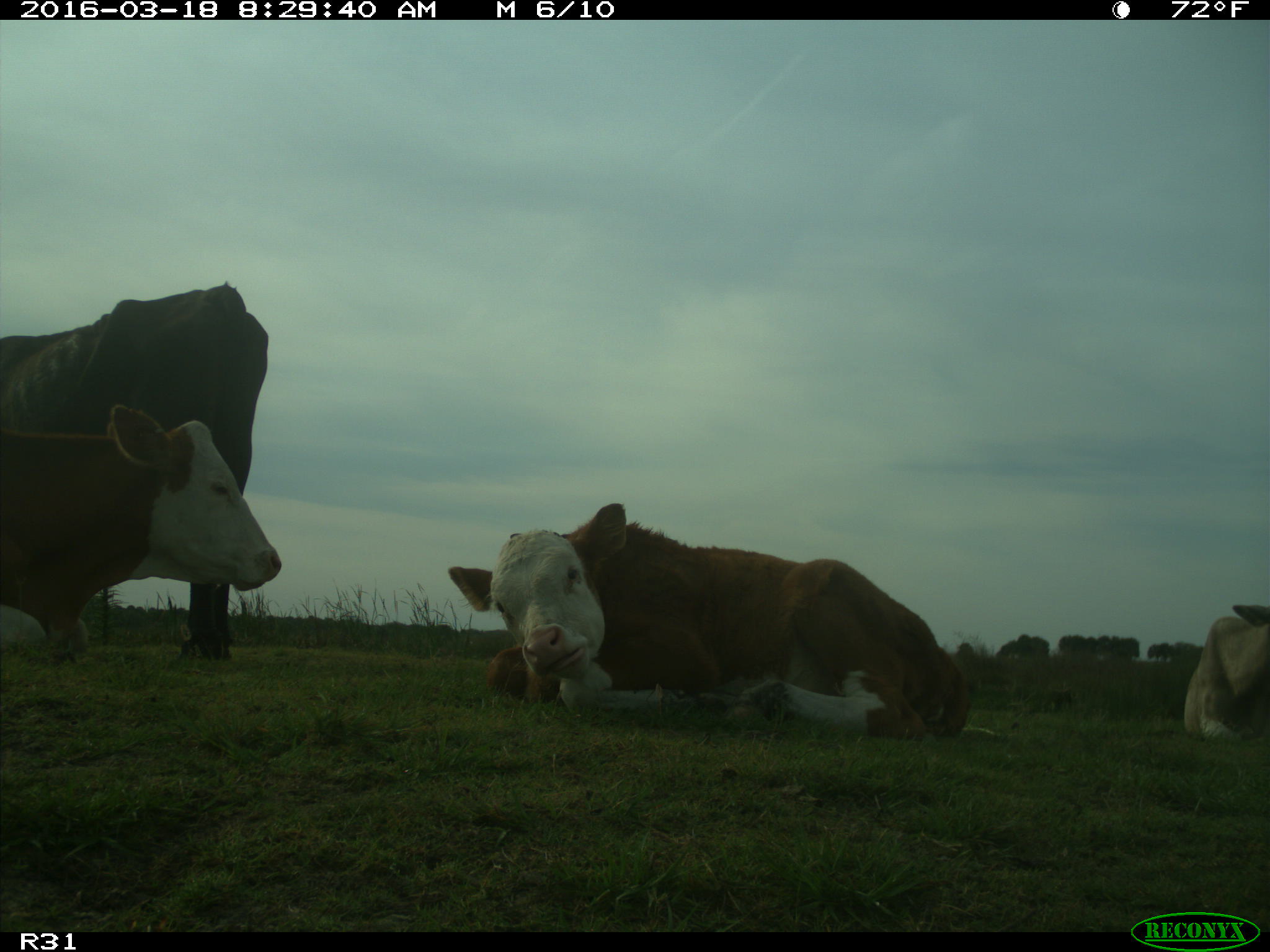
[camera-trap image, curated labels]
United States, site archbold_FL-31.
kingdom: Animalia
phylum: Chordata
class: Mammalia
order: Artiodactyla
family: Bovidae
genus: Bos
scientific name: Bos taurus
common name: domestic cow